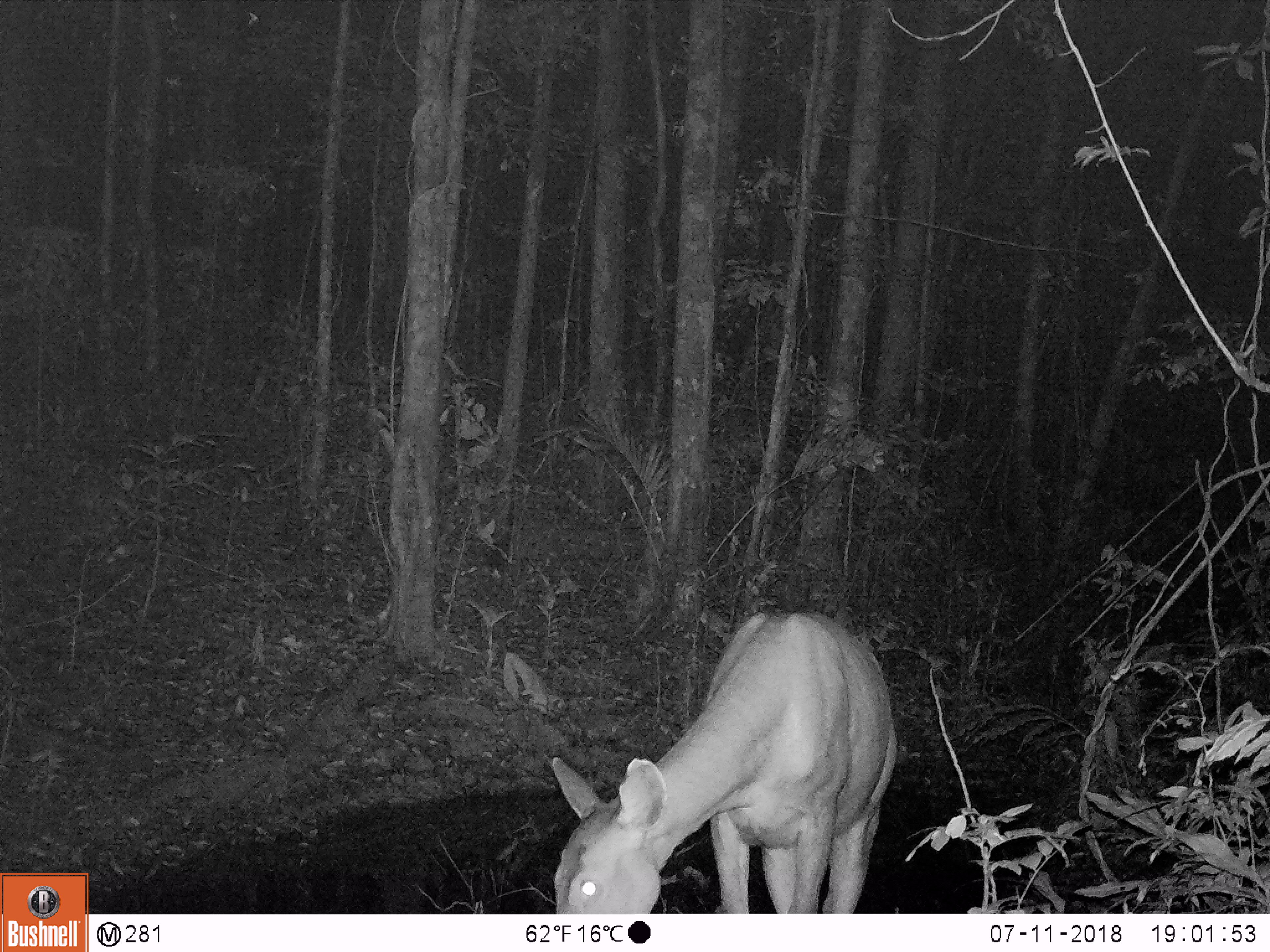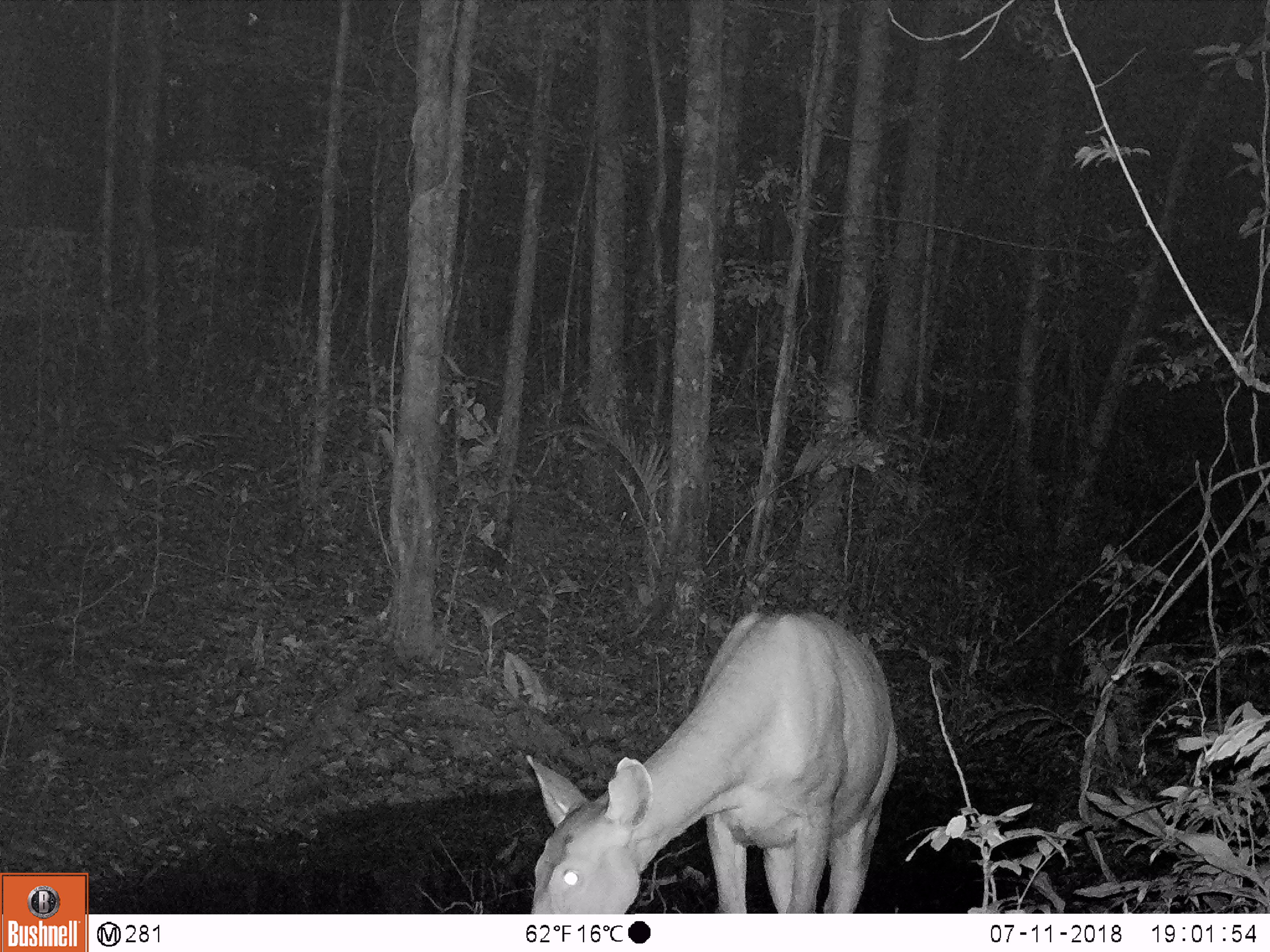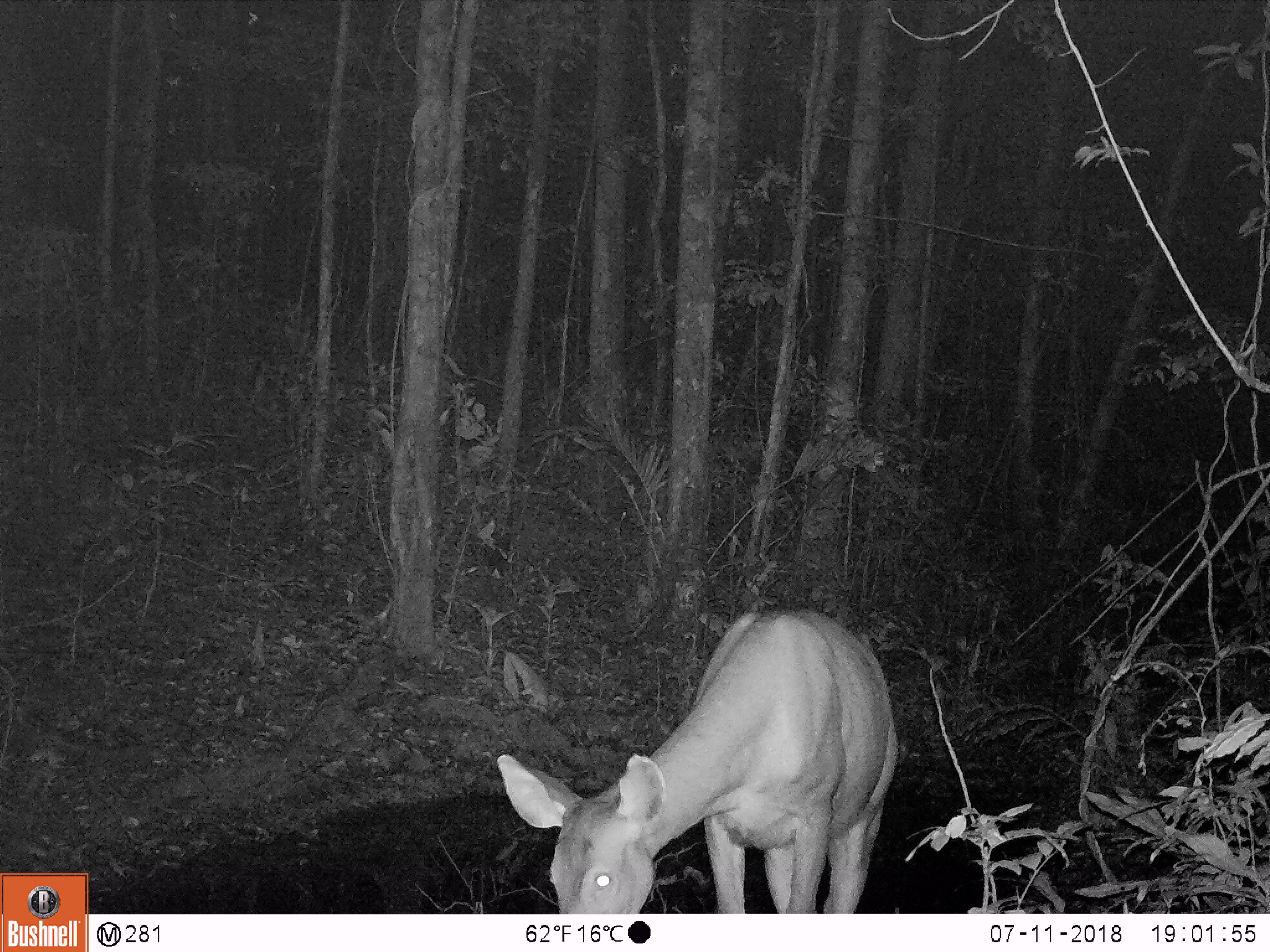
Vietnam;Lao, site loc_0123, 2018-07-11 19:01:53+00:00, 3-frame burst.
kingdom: Animalia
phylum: Chordata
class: Mammalia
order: Artiodactyla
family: Cervidae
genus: Rusa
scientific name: Rusa unicolor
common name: sambar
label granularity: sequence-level